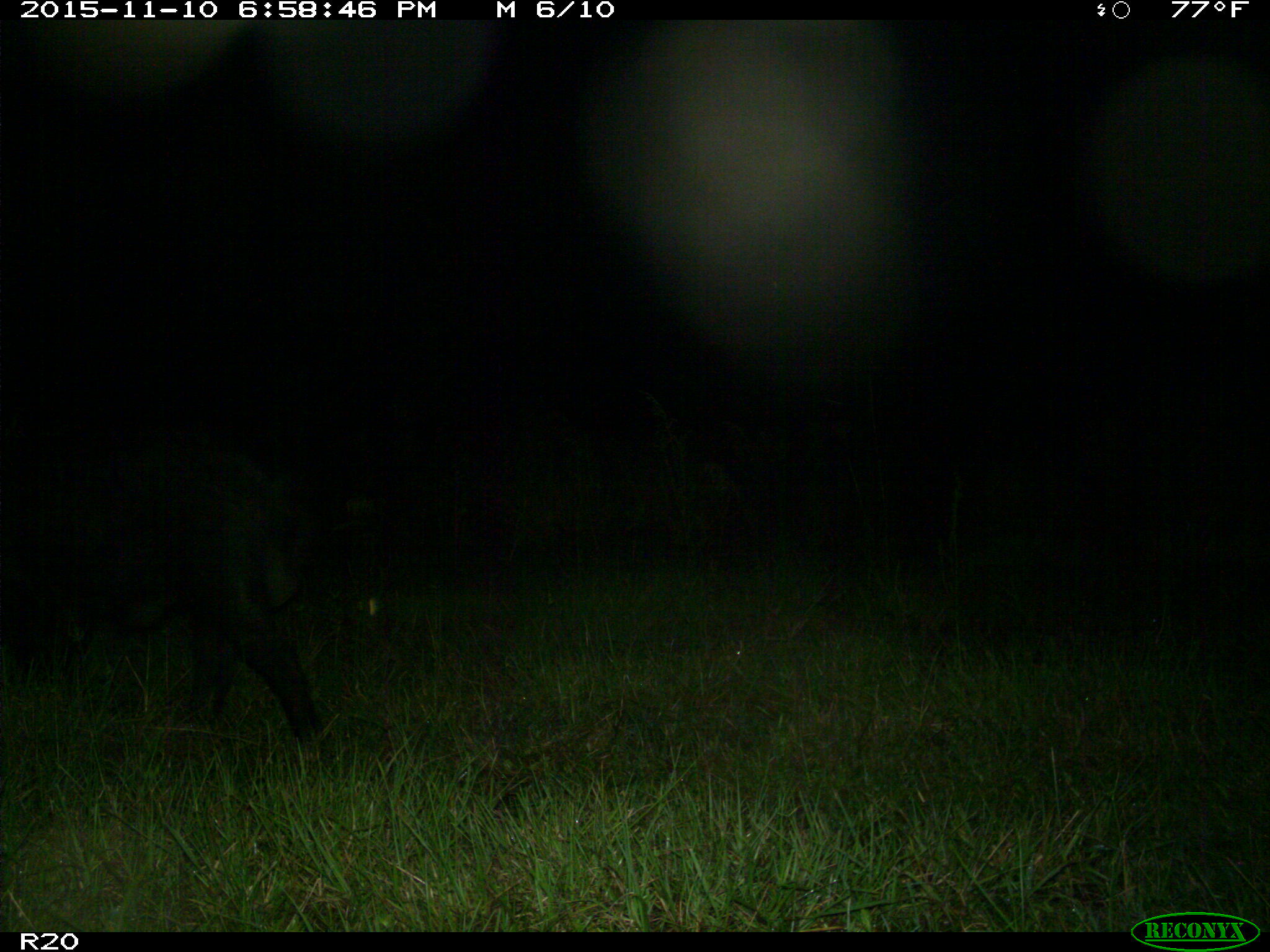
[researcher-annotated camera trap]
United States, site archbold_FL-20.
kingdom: Animalia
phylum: Chordata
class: Mammalia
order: Artiodactyla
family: Suidae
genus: Sus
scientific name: Sus scrofa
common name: wild boar